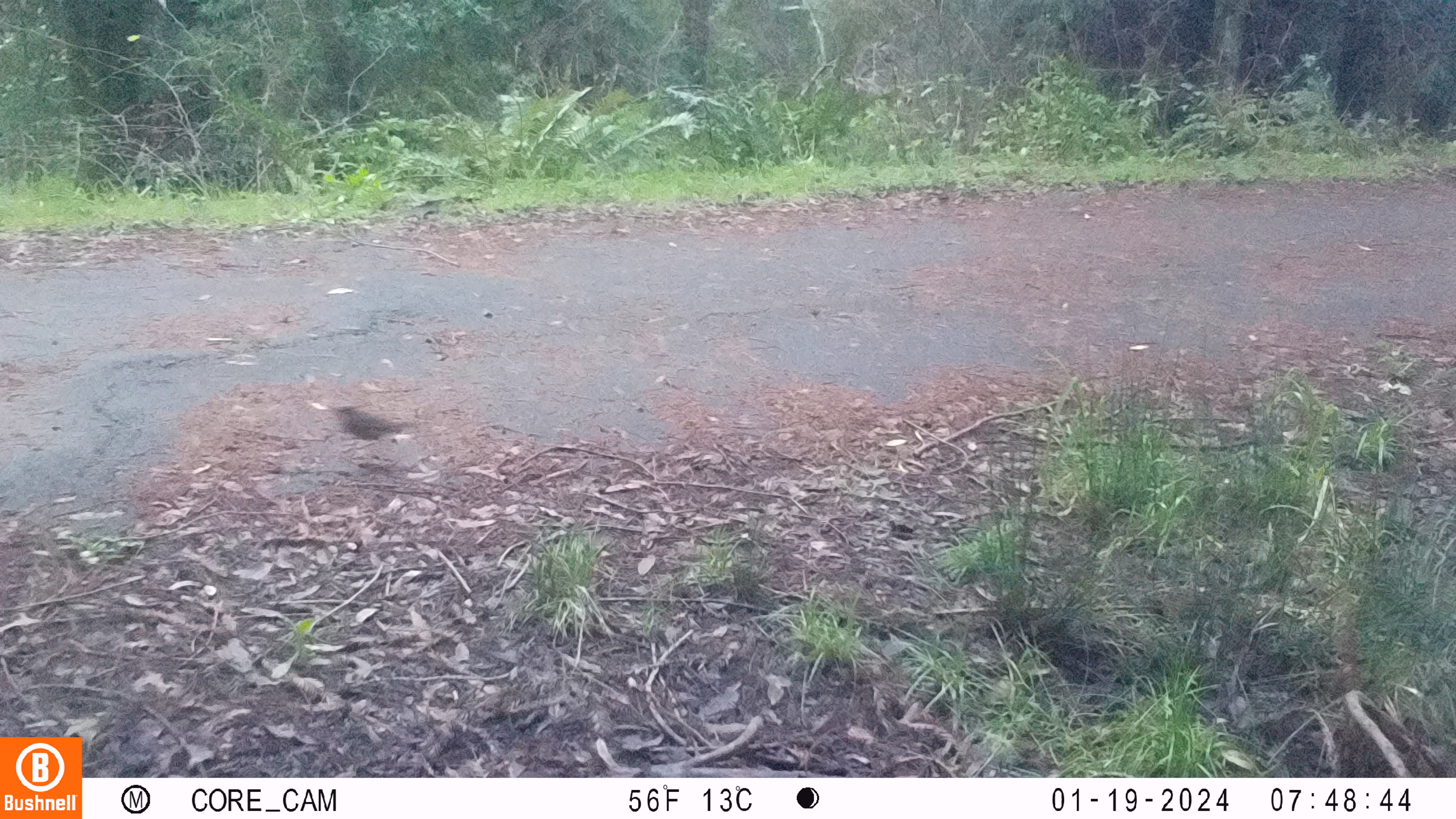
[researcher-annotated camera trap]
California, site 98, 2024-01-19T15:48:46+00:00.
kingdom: Animalia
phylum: Chordata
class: Aves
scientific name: Aves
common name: bird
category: unknown bird